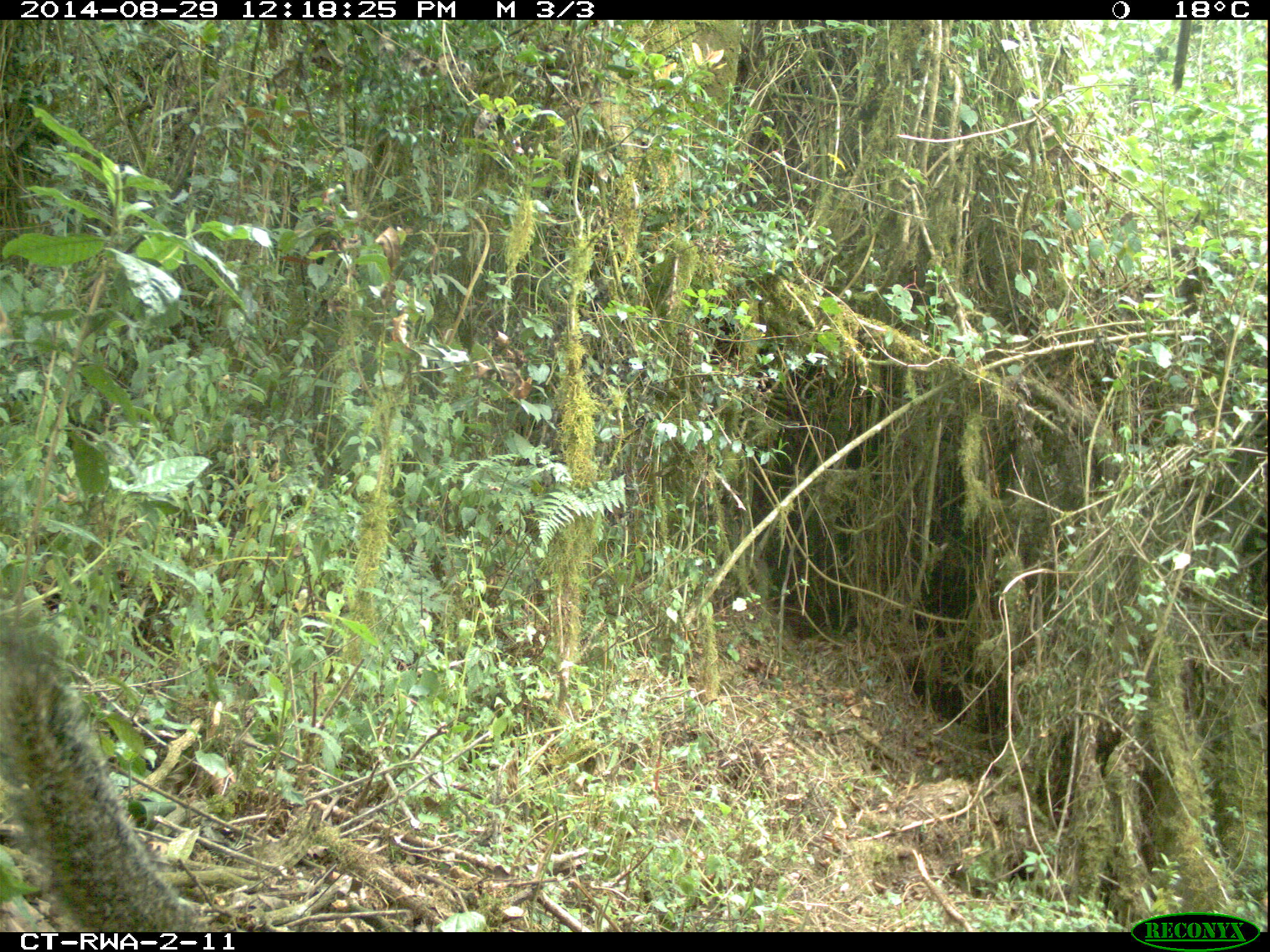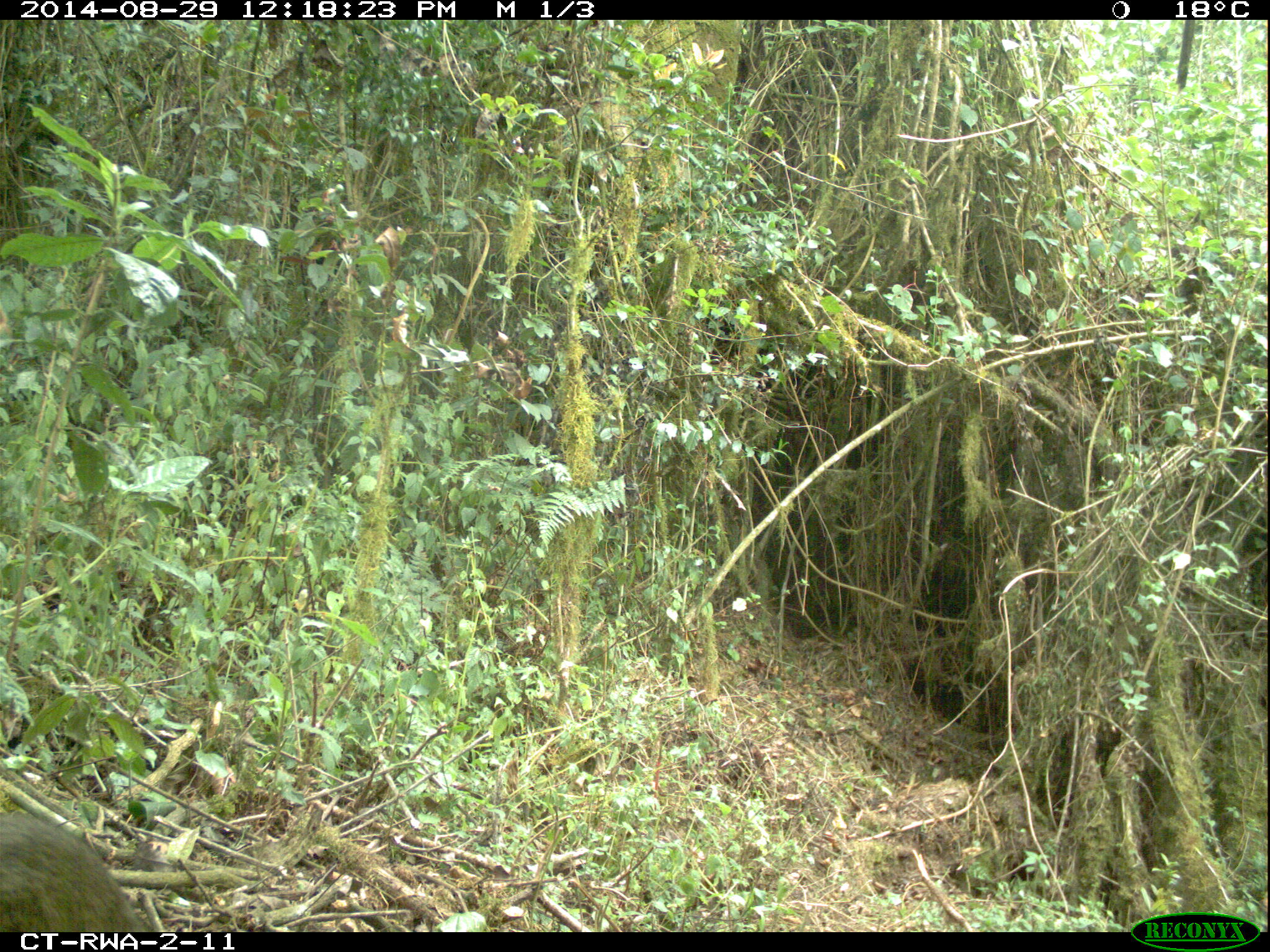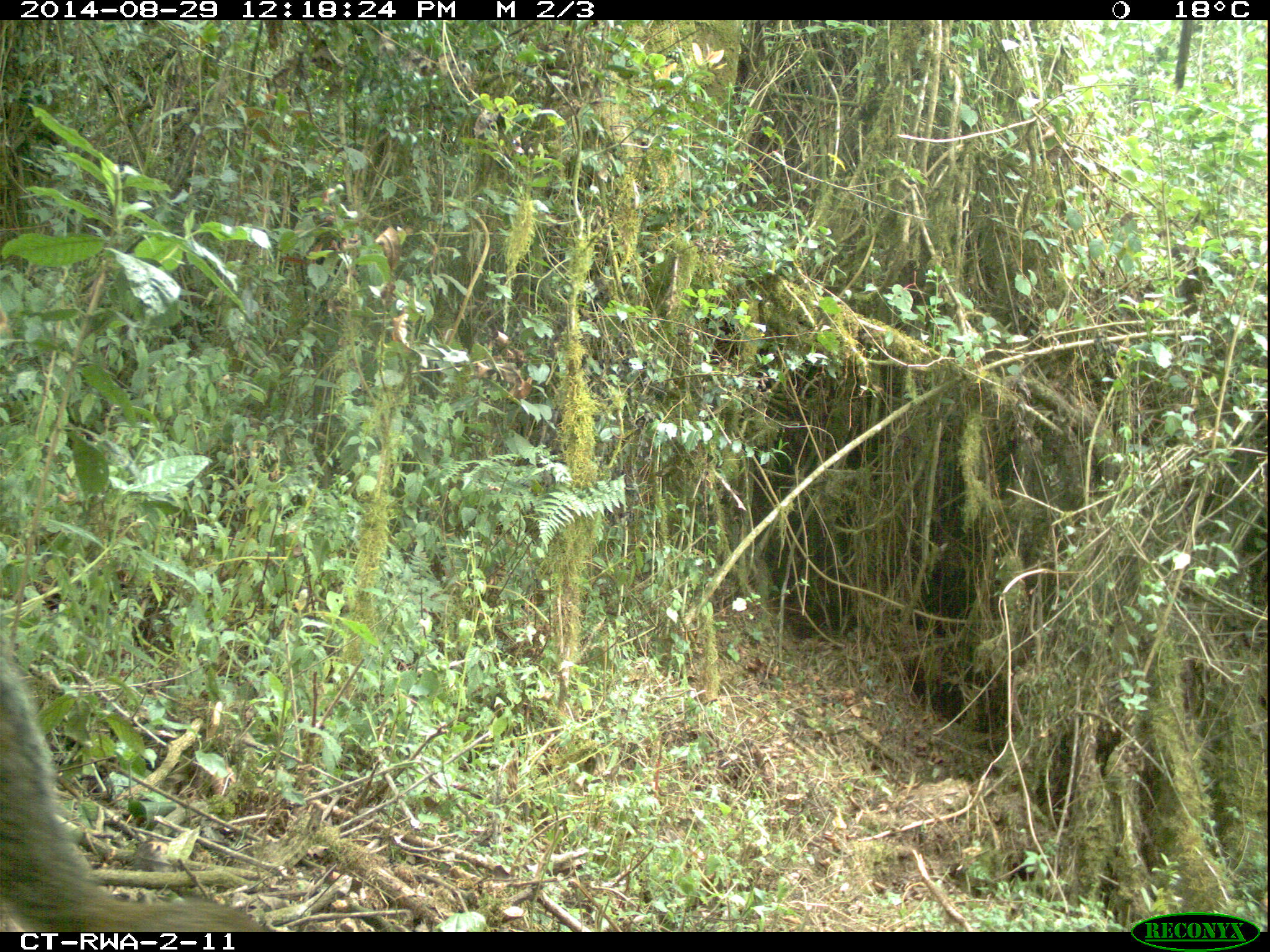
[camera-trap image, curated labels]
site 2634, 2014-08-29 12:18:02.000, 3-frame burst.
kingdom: Animalia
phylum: Chordata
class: Mammalia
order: Rodentia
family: Sciuridae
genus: Funisciurus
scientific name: Funisciurus carruthersi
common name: carruther's mountain squirrel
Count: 1.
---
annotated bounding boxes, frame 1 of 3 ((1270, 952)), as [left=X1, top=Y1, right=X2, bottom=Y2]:
funisciurus carruthersi: [left=0, top=593, right=217, bottom=931]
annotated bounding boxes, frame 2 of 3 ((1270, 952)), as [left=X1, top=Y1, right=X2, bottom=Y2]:
funisciurus carruthersi: [left=2, top=804, right=157, bottom=932]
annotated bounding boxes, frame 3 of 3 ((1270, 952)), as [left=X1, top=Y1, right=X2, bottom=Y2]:
funisciurus carruthersi: [left=0, top=649, right=275, bottom=931]